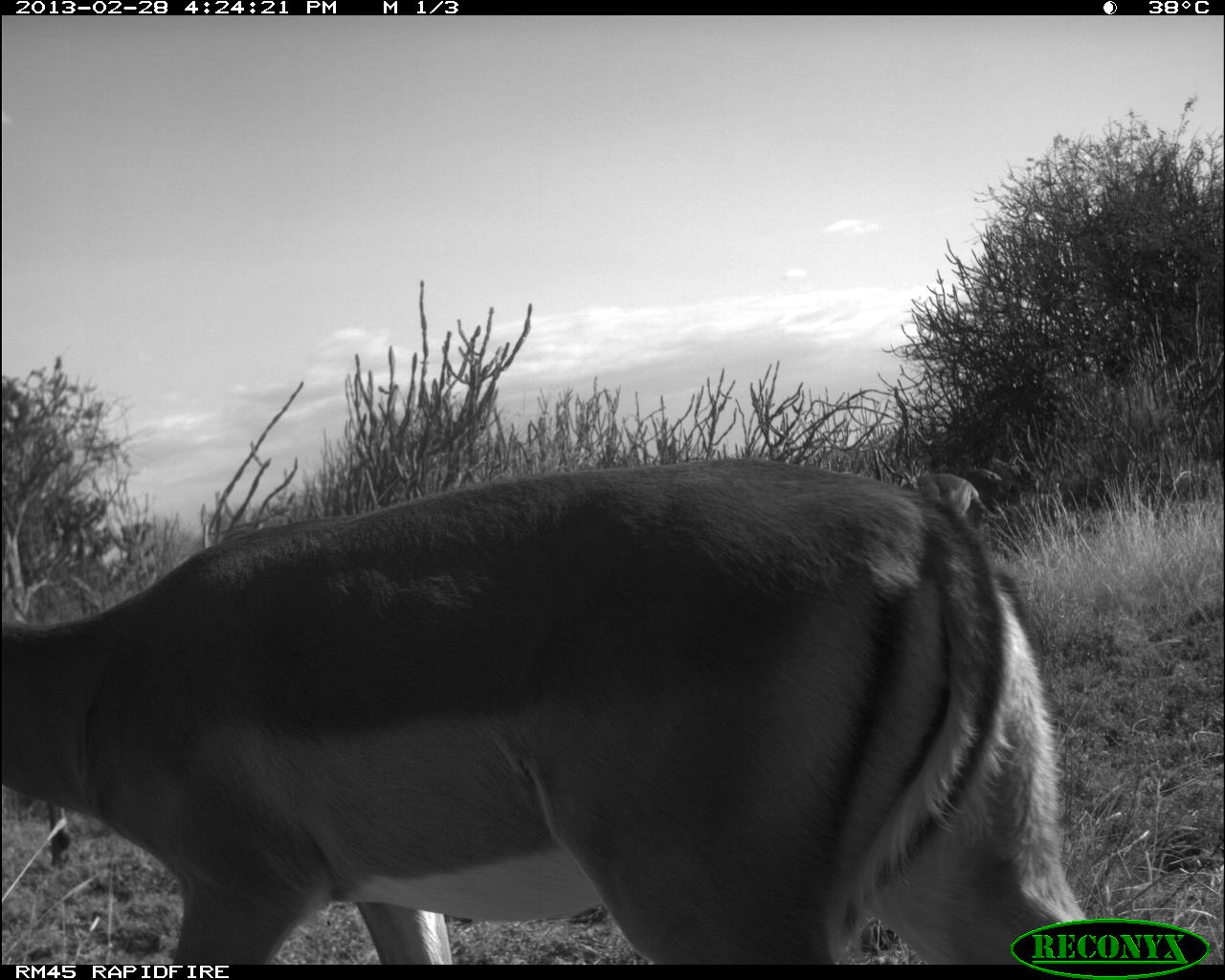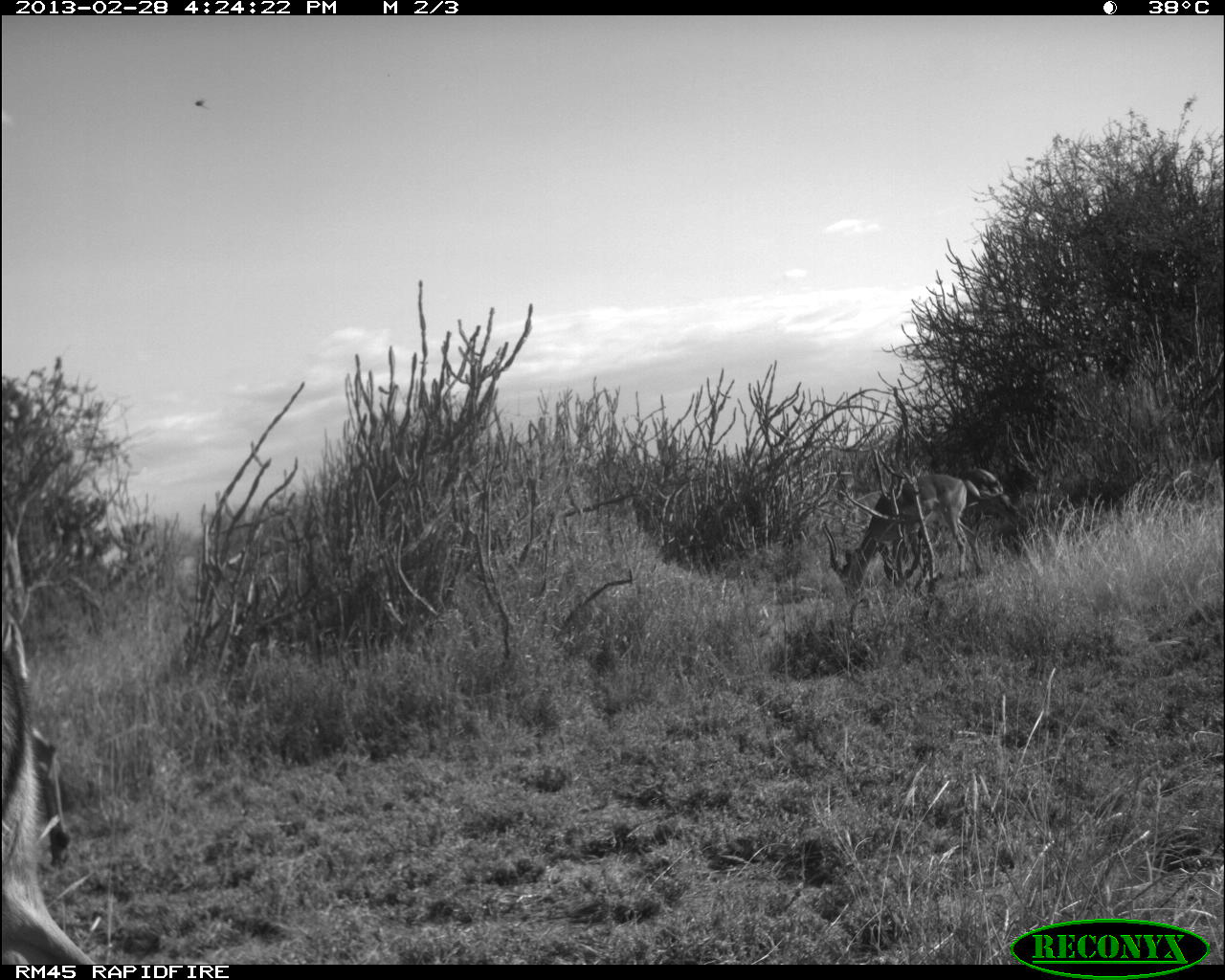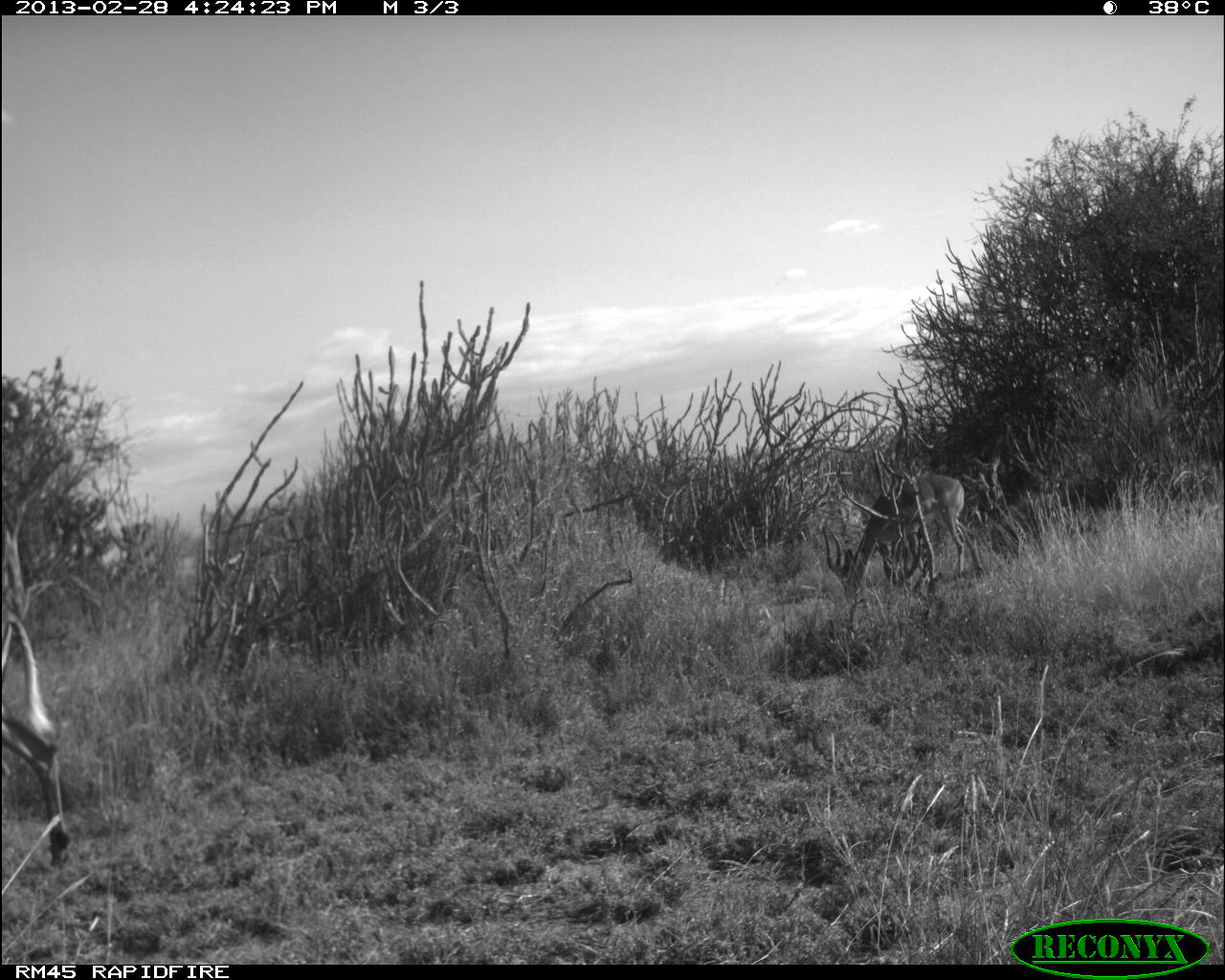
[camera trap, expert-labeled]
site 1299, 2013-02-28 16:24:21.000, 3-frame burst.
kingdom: Animalia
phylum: Chordata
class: Mammalia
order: Artiodactyla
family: Bovidae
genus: Aepyceros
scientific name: Aepyceros melampus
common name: impala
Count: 2.